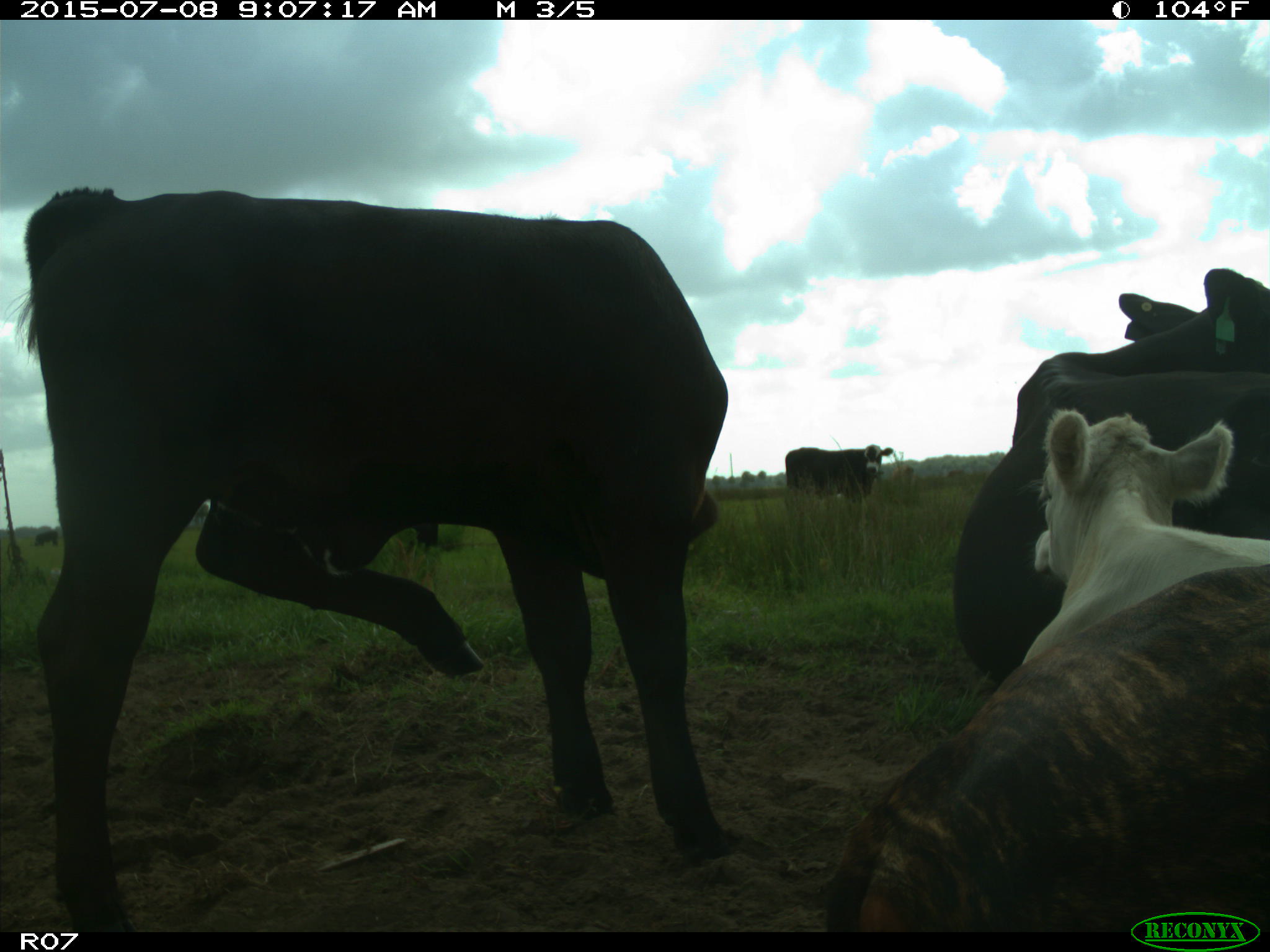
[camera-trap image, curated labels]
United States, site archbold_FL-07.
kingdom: Animalia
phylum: Chordata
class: Mammalia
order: Artiodactyla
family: Bovidae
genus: Bos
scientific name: Bos taurus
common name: domestic cow